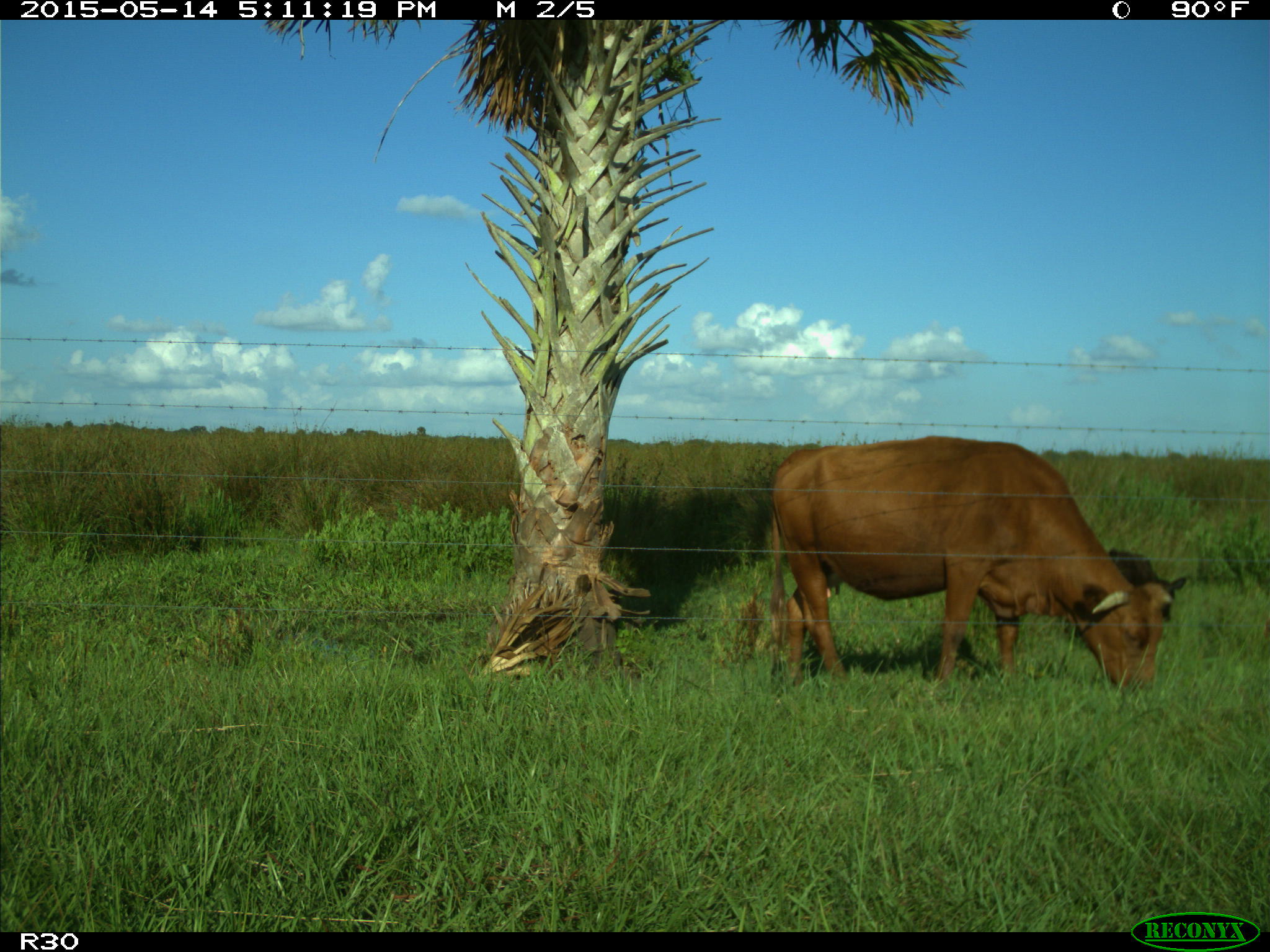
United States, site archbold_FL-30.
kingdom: Animalia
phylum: Chordata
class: Mammalia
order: Artiodactyla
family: Bovidae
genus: Bos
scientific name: Bos taurus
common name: domestic cow